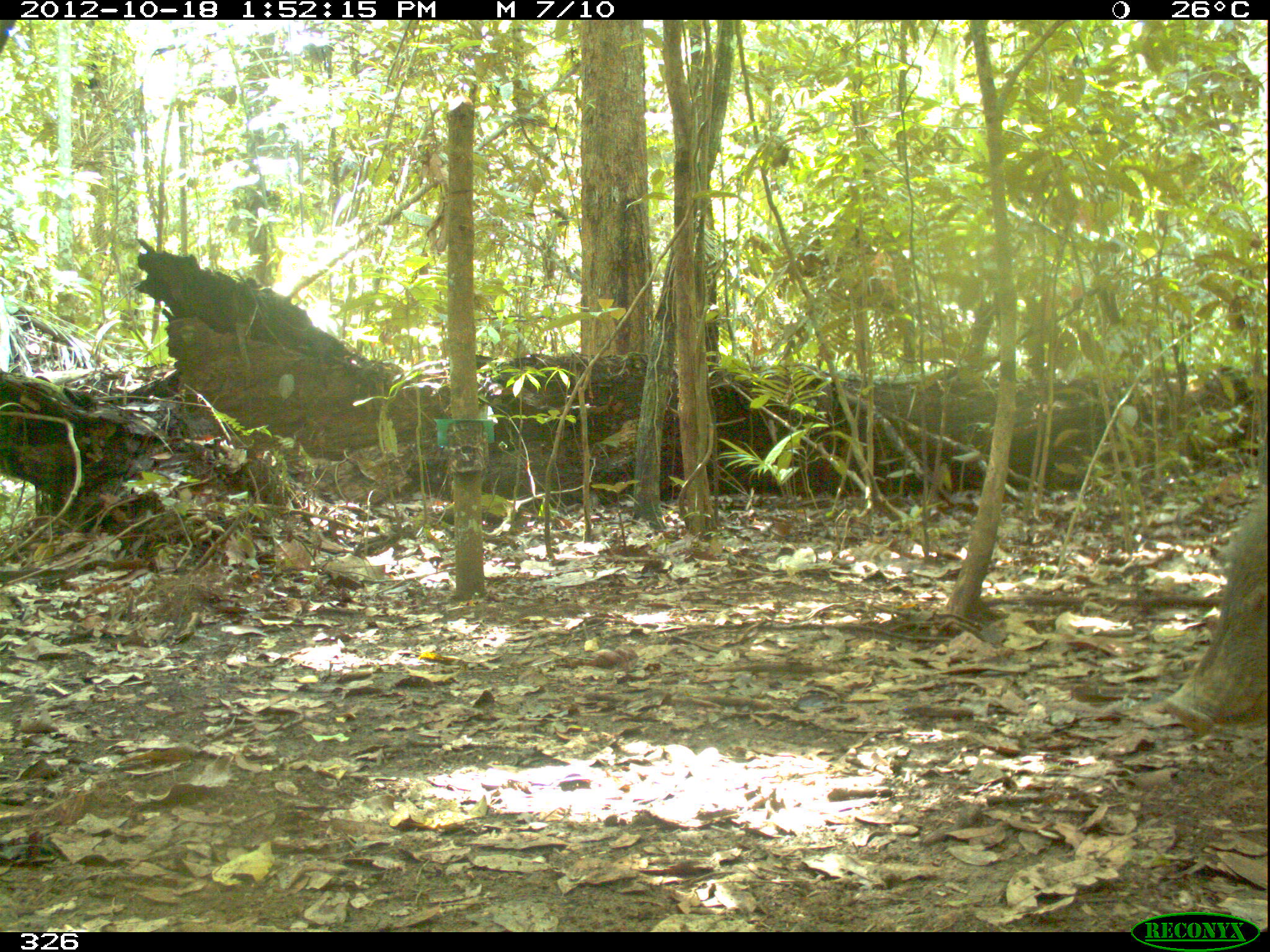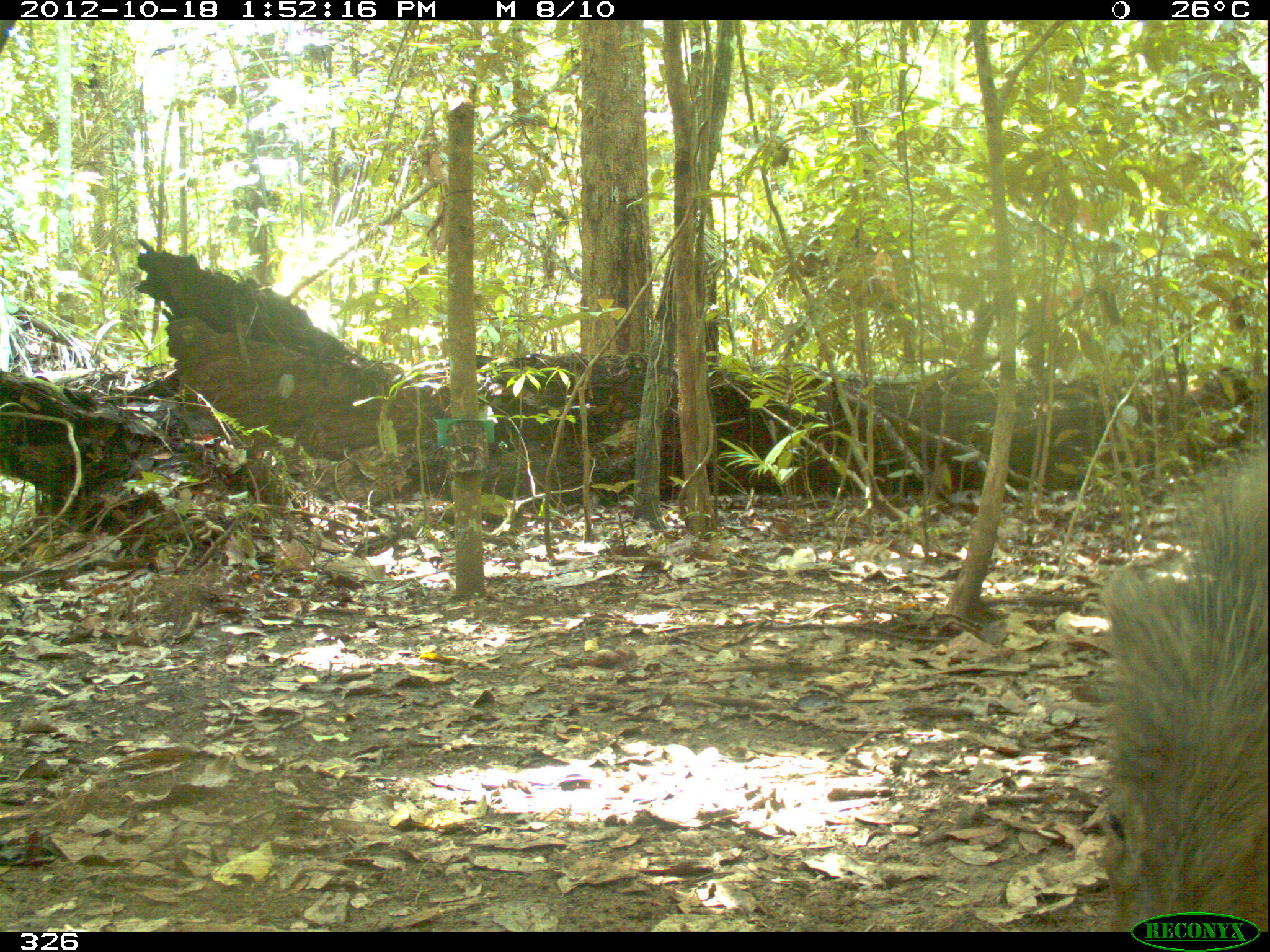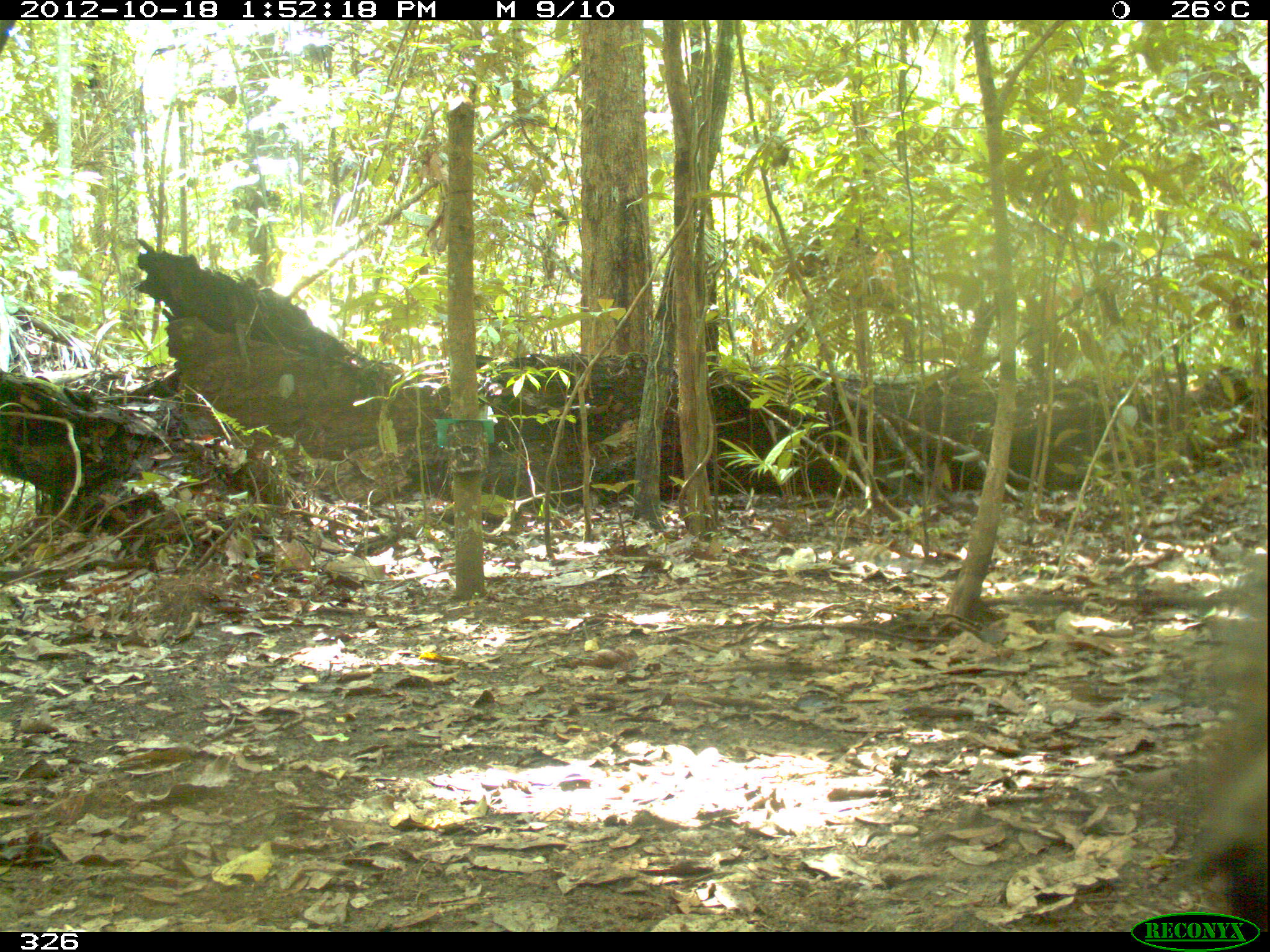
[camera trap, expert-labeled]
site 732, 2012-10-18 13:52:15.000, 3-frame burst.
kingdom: Animalia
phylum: Chordata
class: Mammalia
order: Artiodactyla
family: Tayassuidae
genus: Tayassu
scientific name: Tayassu pecari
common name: white-lipped peccary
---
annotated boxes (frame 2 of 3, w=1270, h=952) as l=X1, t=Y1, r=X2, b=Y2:
tayassu pecari: l=1097, t=430, r=1265, b=931